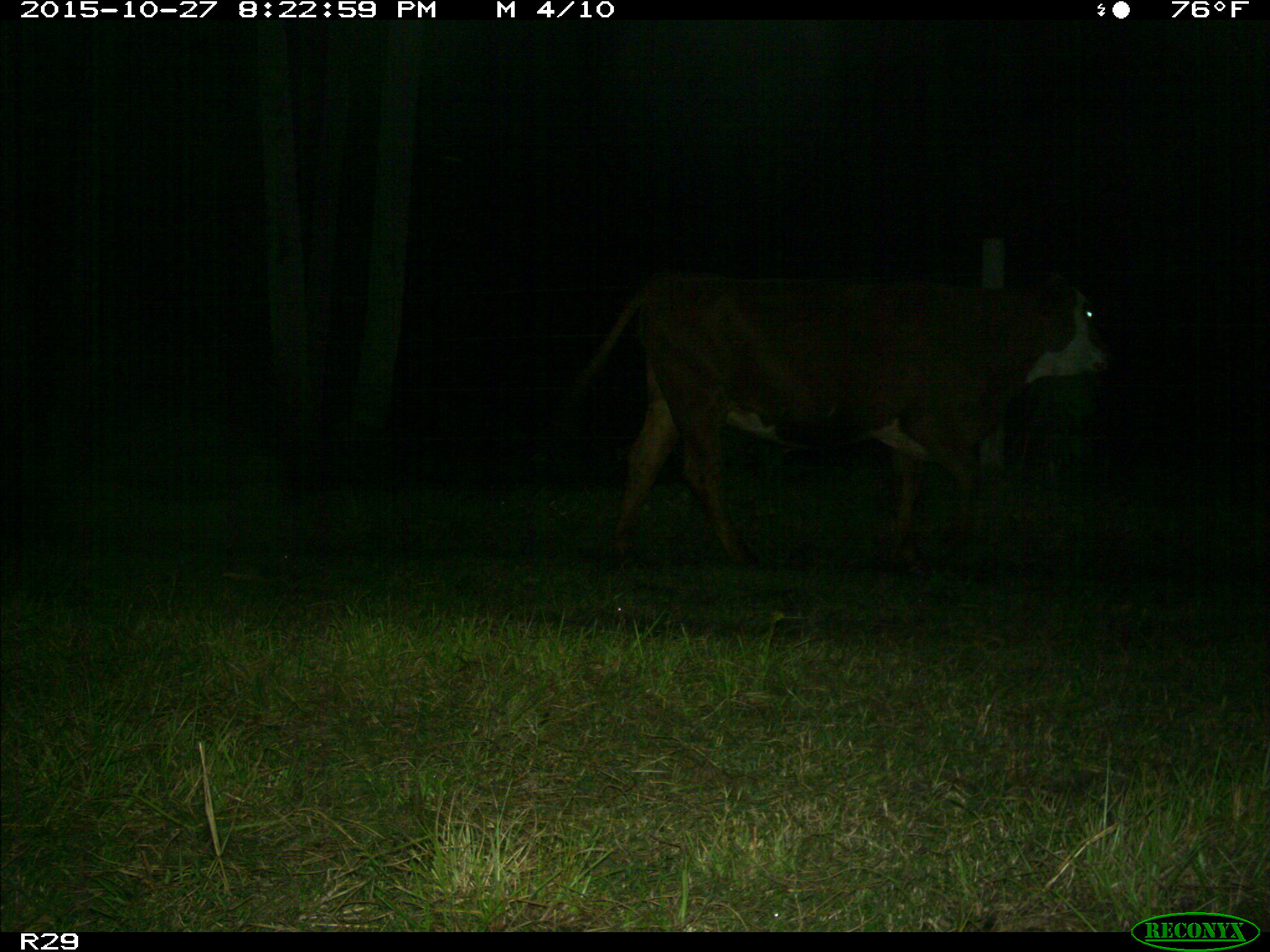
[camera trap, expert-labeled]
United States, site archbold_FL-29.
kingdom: Animalia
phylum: Chordata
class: Mammalia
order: Artiodactyla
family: Bovidae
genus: Bos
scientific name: Bos taurus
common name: domestic cow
Bos taurus (domestic cow).